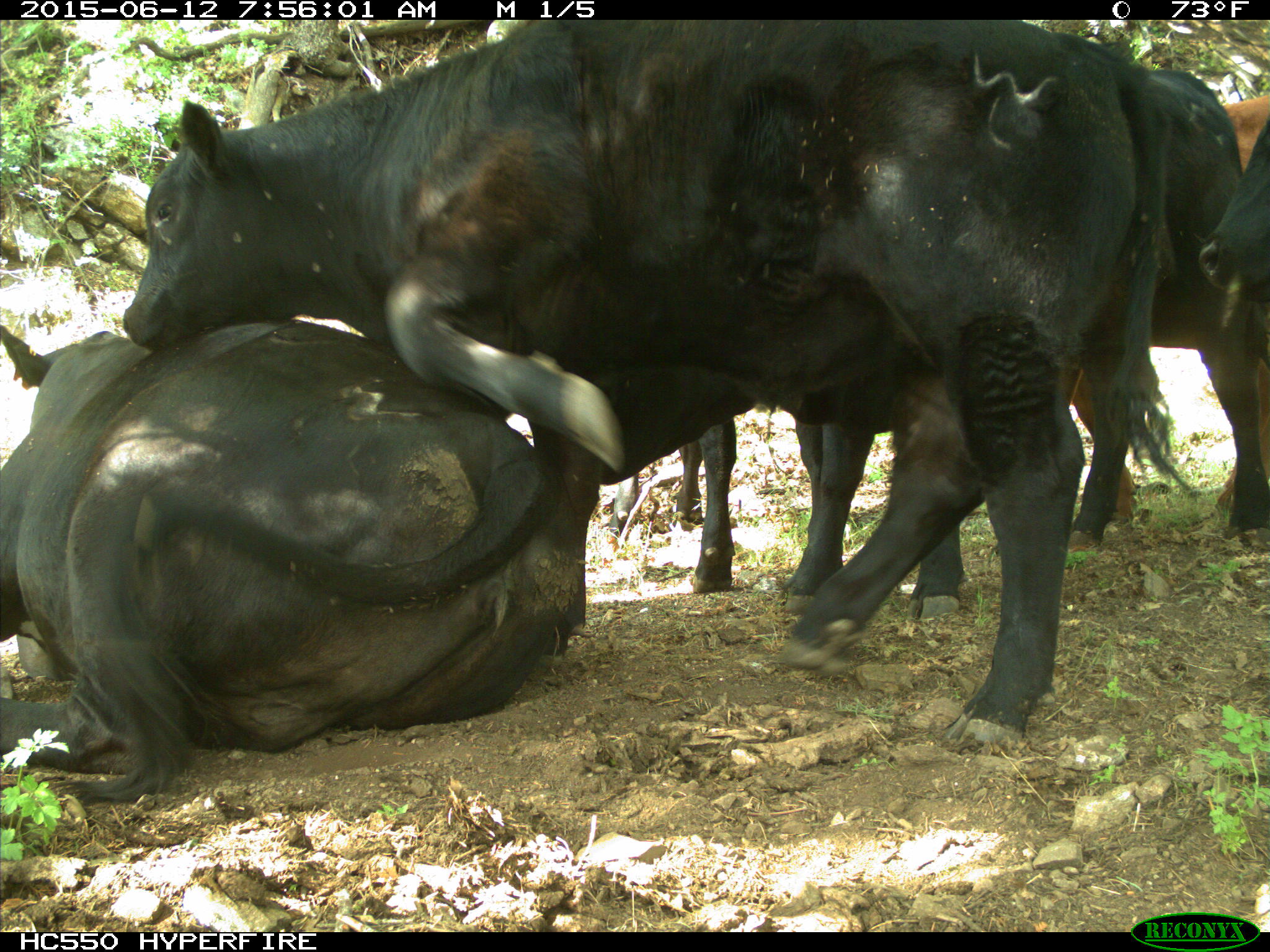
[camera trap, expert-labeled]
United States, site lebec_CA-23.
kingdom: Animalia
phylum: Chordata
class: Mammalia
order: Artiodactyla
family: Bovidae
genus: Bos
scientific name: Bos taurus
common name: domestic cow